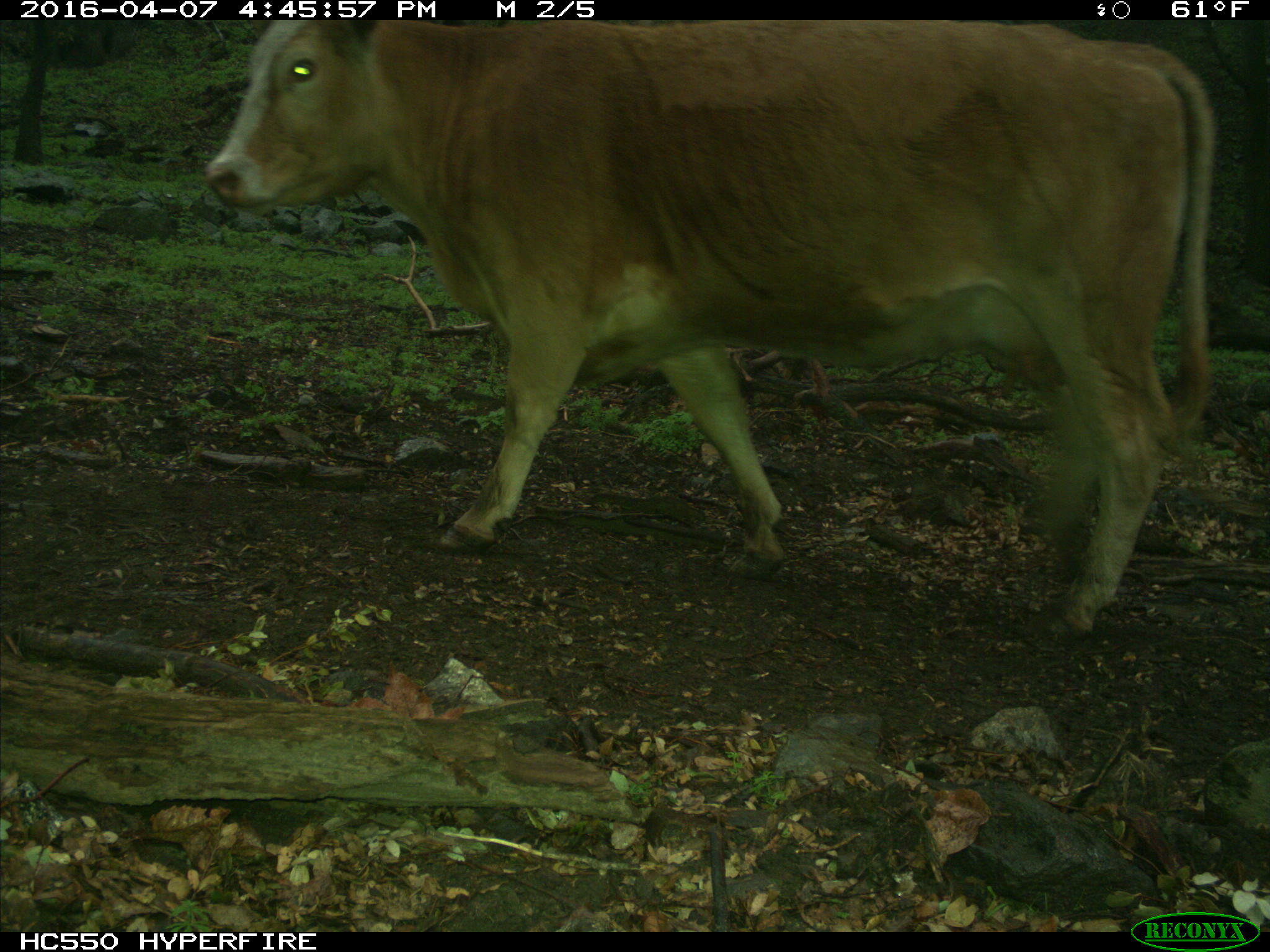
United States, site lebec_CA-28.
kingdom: Animalia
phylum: Chordata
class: Mammalia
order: Artiodactyla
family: Bovidae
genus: Bos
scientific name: Bos taurus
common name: domestic cow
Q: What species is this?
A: Bos taurus (domestic cow).